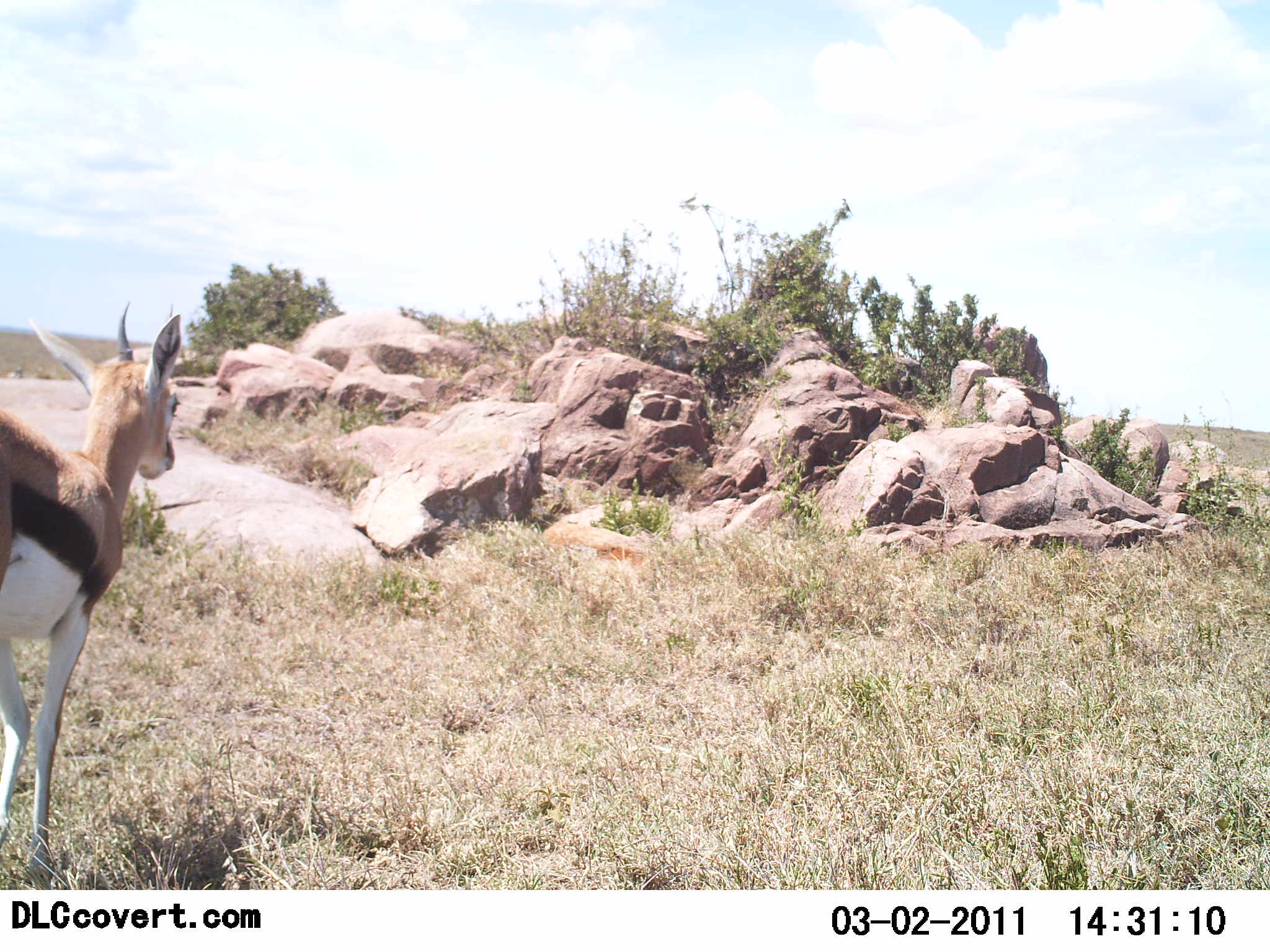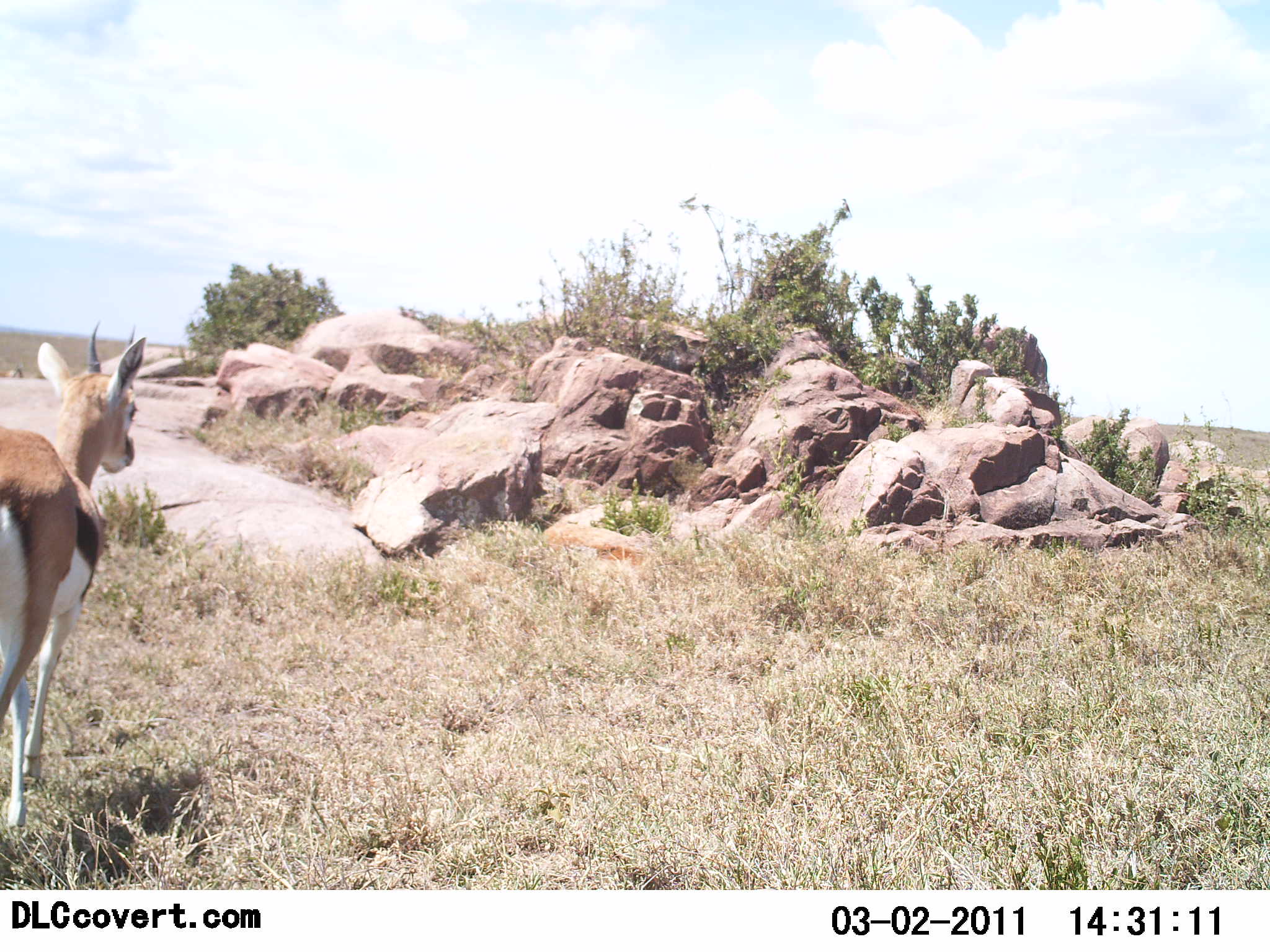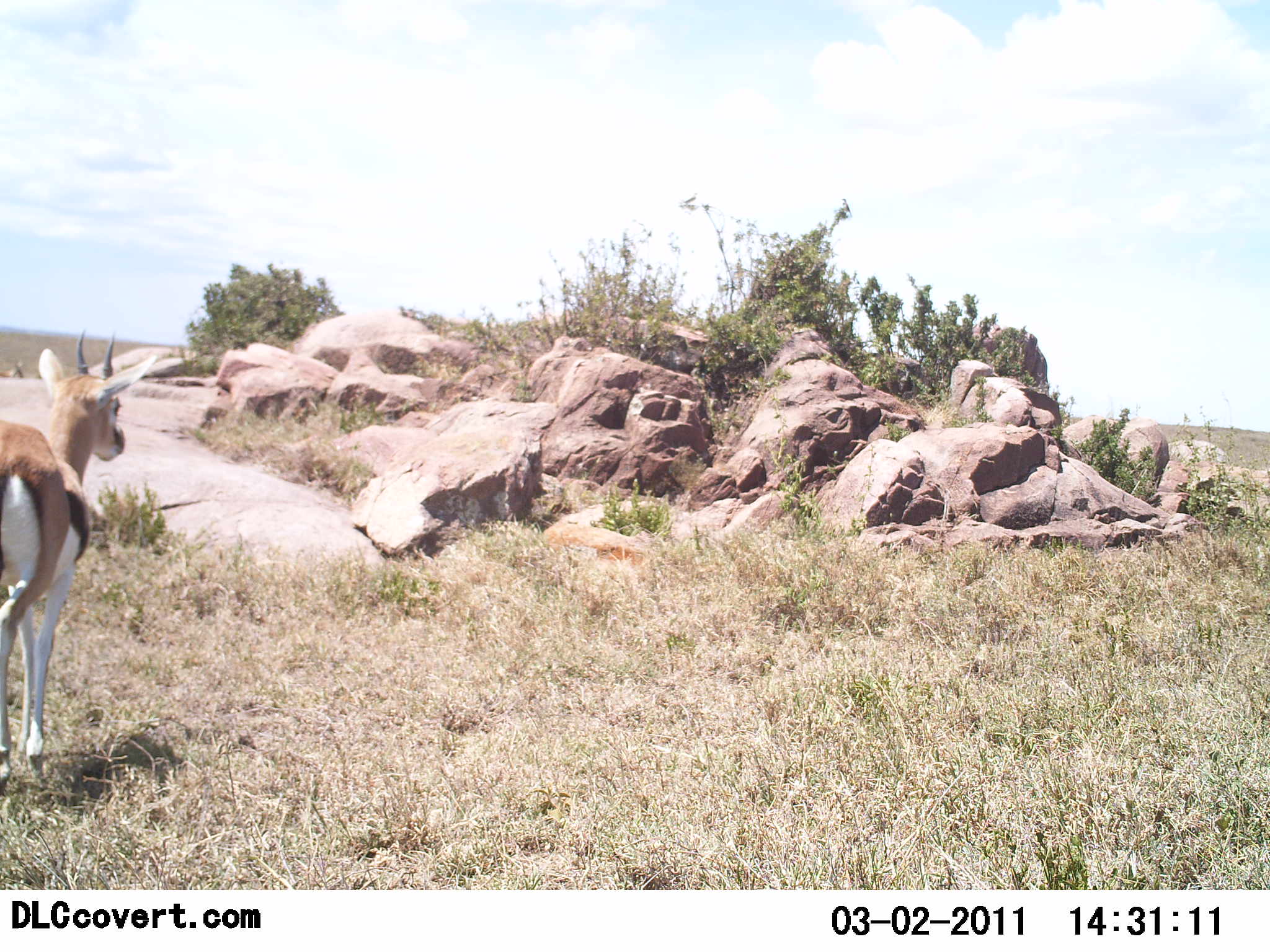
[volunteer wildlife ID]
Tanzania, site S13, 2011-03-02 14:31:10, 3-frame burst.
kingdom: Animalia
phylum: Chordata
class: Mammalia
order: Artiodactyla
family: Bovidae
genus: Eudorcas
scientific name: Eudorcas thomsonii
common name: thomson's gazelle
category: gazellethomsons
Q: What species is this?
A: Gazellethomsons (thomson's gazelle) (Eudorcas thomsonii).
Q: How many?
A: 1.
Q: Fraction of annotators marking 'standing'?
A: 10%.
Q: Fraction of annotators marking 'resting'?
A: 0%.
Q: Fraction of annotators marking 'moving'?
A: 90%.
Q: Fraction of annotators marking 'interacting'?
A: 0%.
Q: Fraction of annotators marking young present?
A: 0%.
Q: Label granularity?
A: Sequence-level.